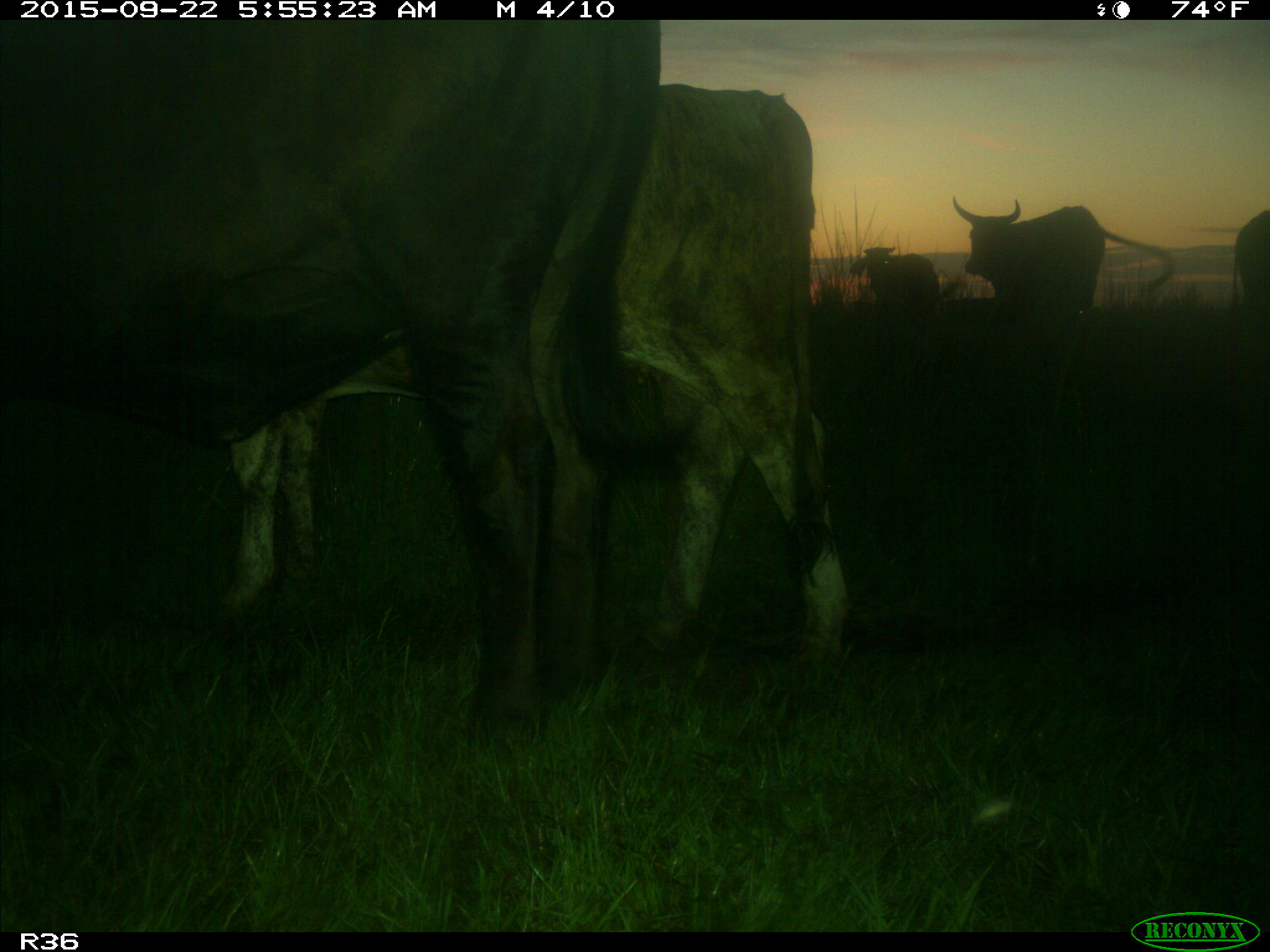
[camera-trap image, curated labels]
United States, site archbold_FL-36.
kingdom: Animalia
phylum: Chordata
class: Mammalia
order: Artiodactyla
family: Bovidae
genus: Bos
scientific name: Bos taurus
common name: domestic cow